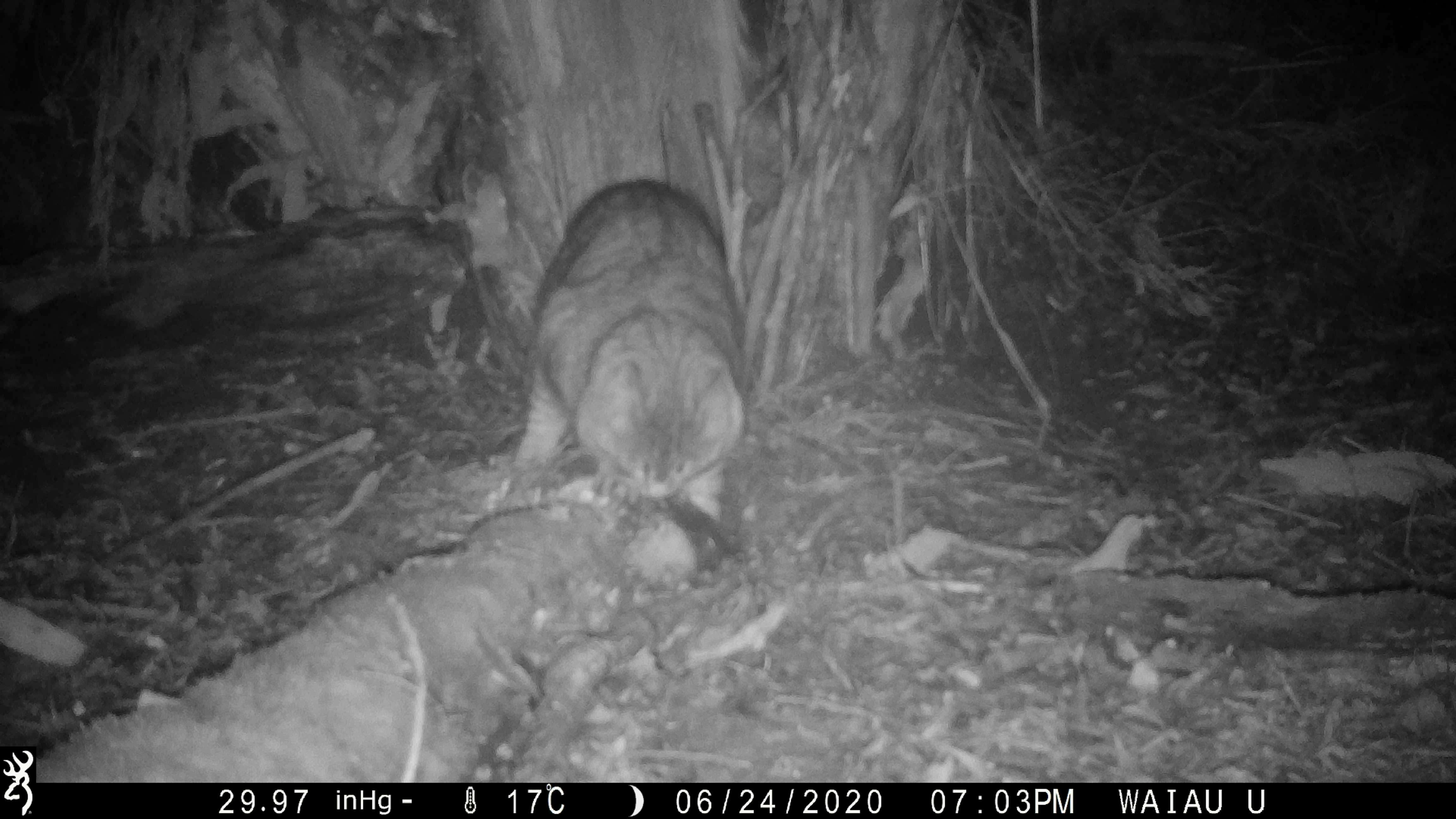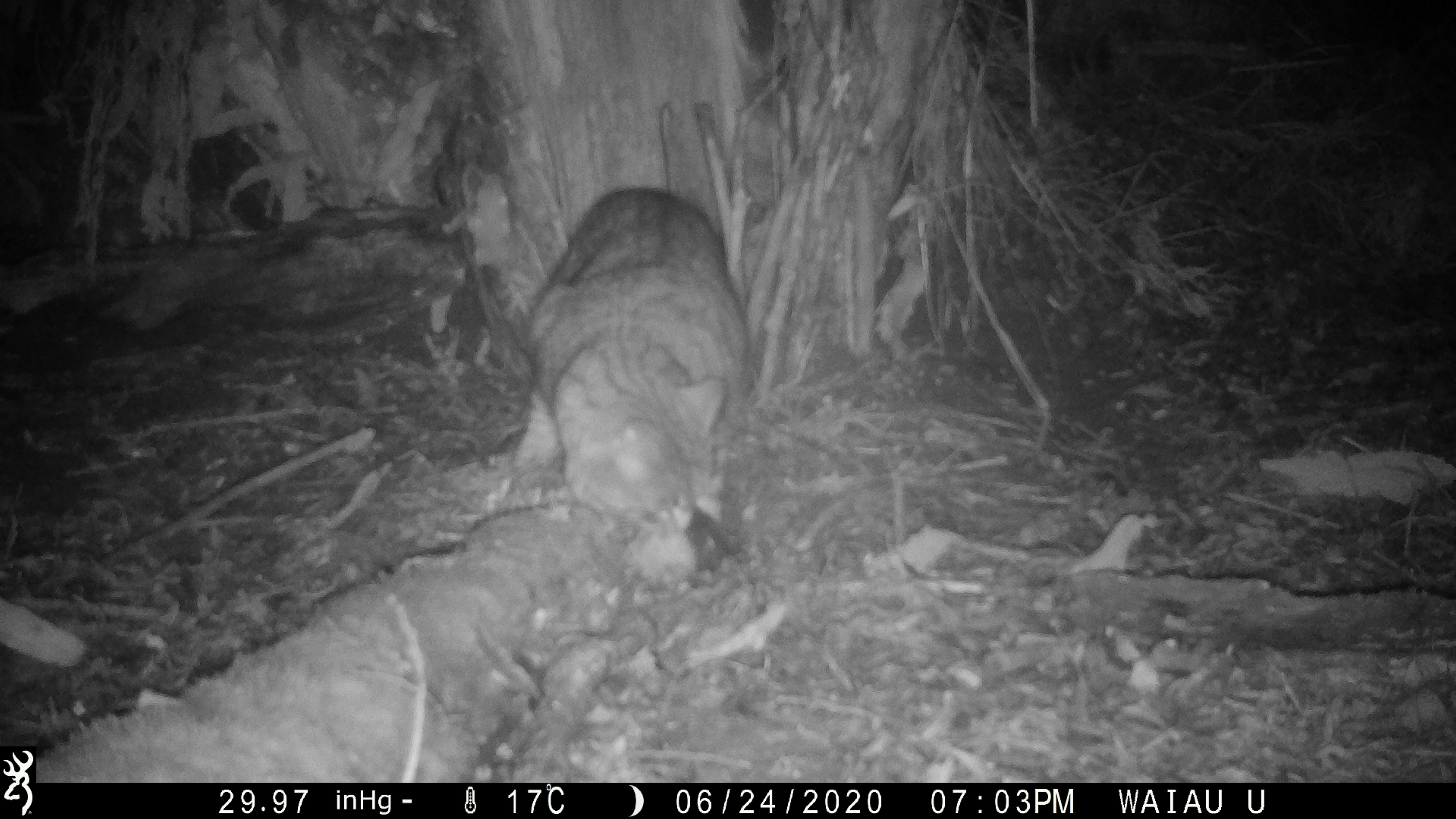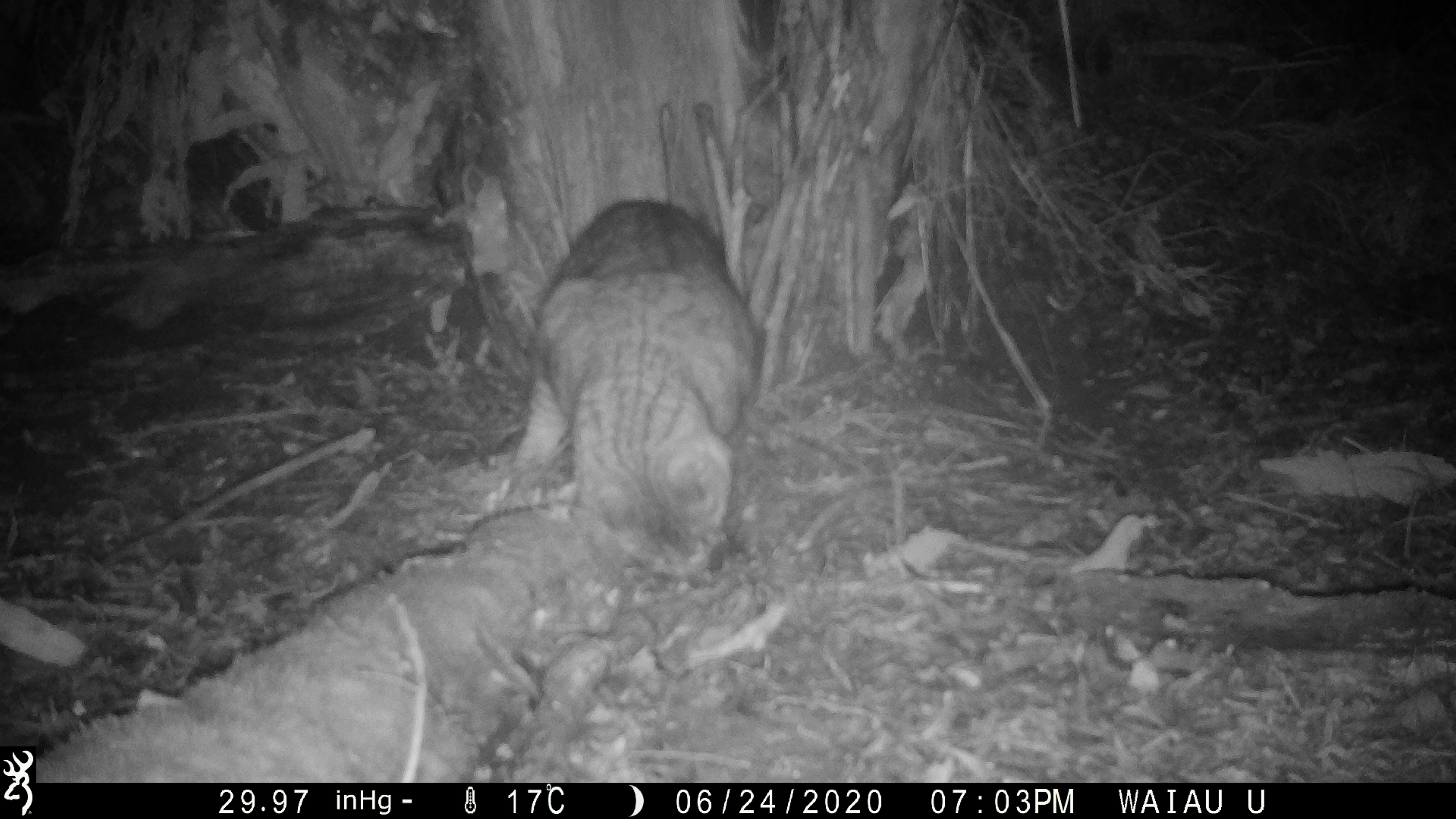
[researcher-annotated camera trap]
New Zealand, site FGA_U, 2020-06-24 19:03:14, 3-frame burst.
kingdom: Animalia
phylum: Chordata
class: Mammalia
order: Carnivora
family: Felidae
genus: Felis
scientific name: Felis catus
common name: domestic cat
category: cat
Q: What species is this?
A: Cat (domestic cat) (Felis catus).